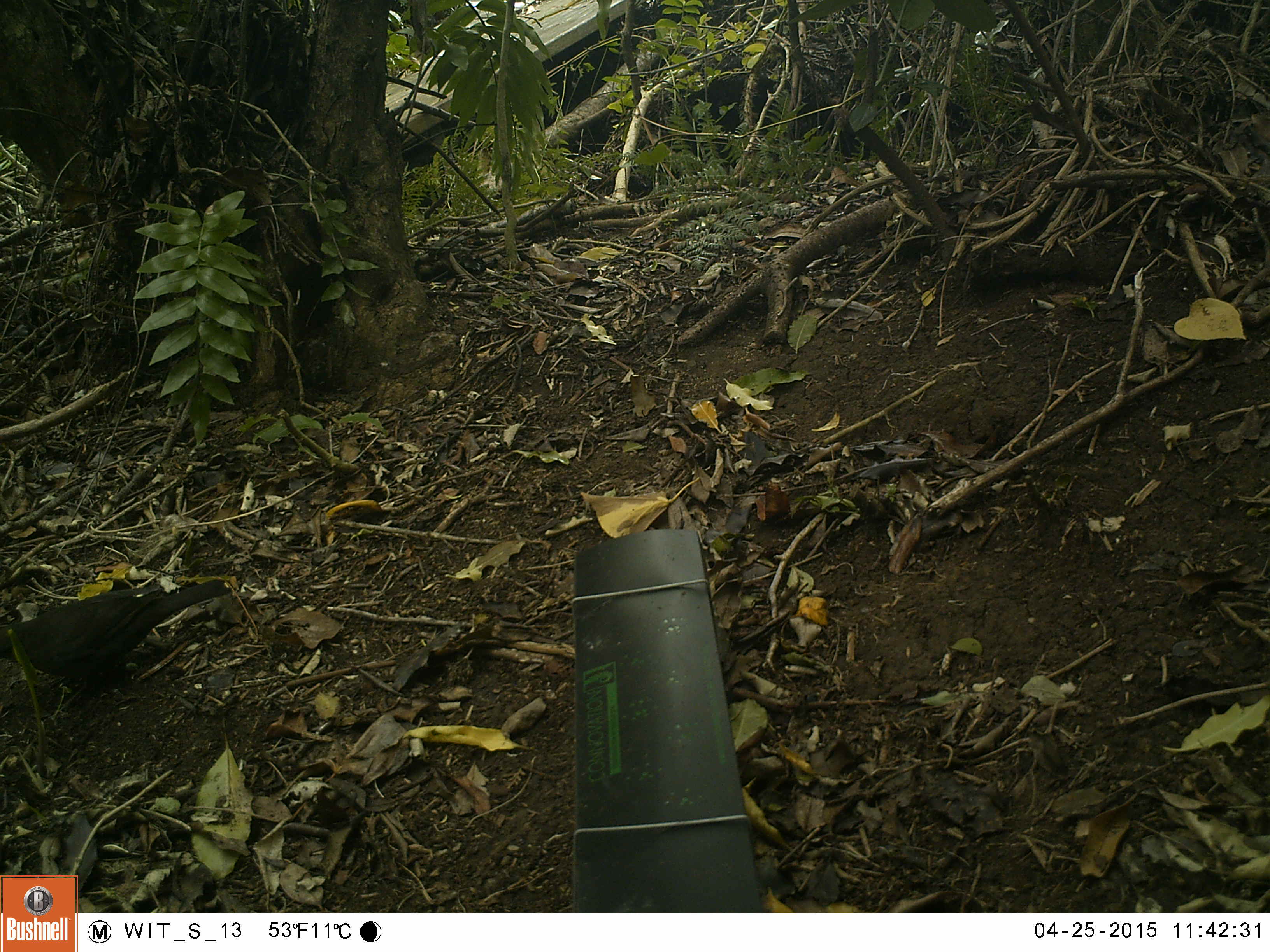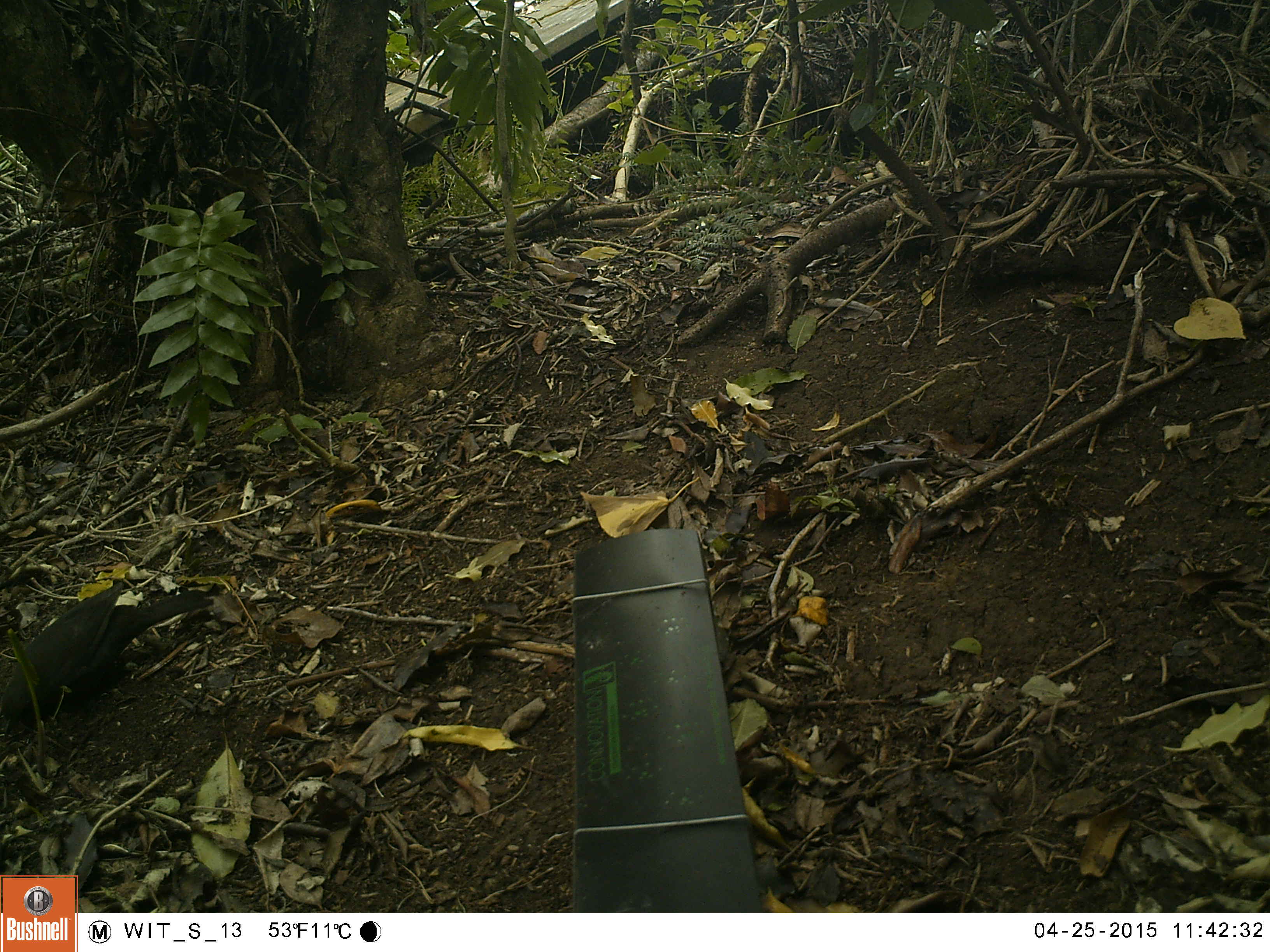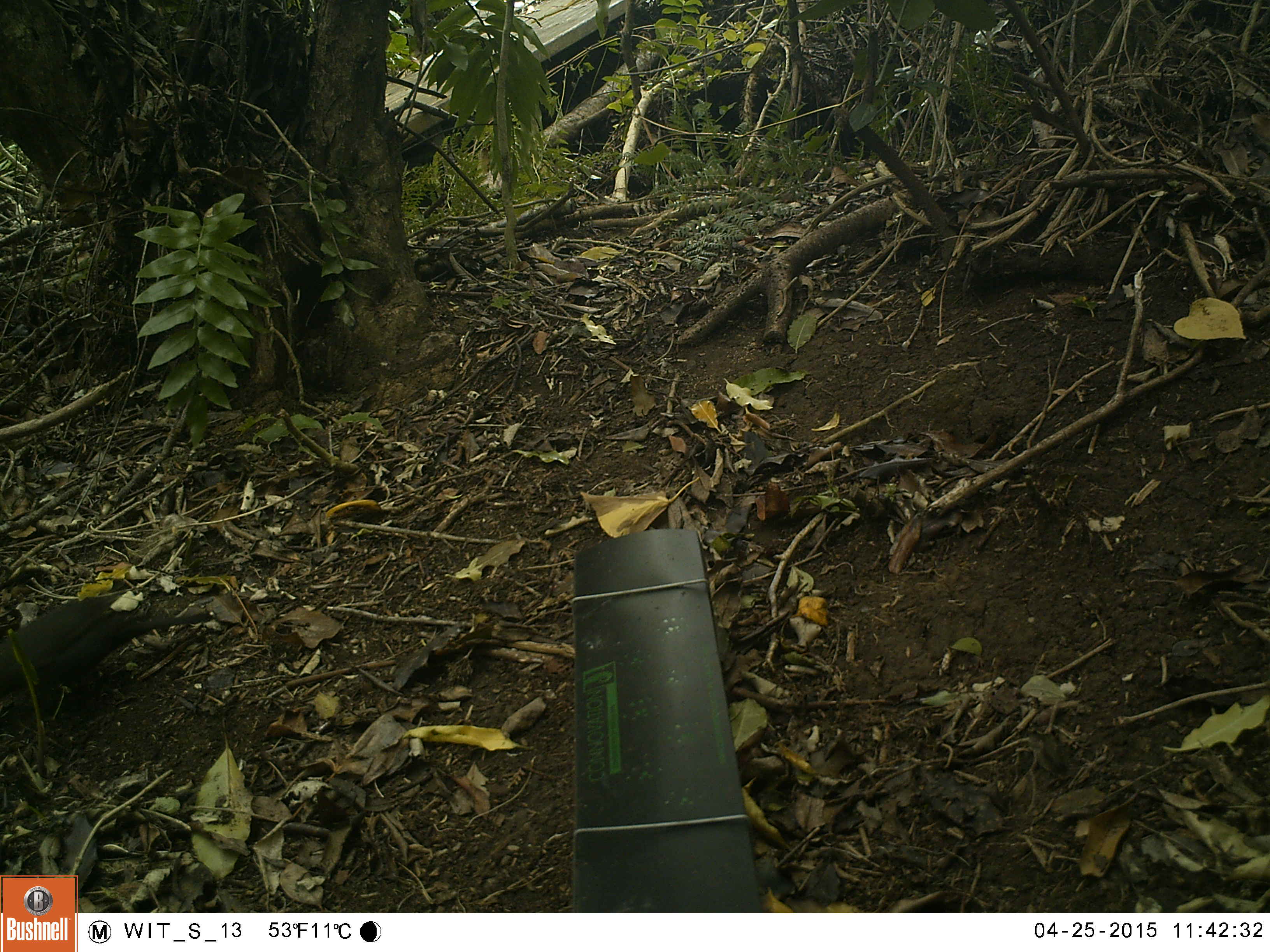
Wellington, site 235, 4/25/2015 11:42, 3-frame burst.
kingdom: Animalia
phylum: Chordata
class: Aves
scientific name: Aves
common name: bird